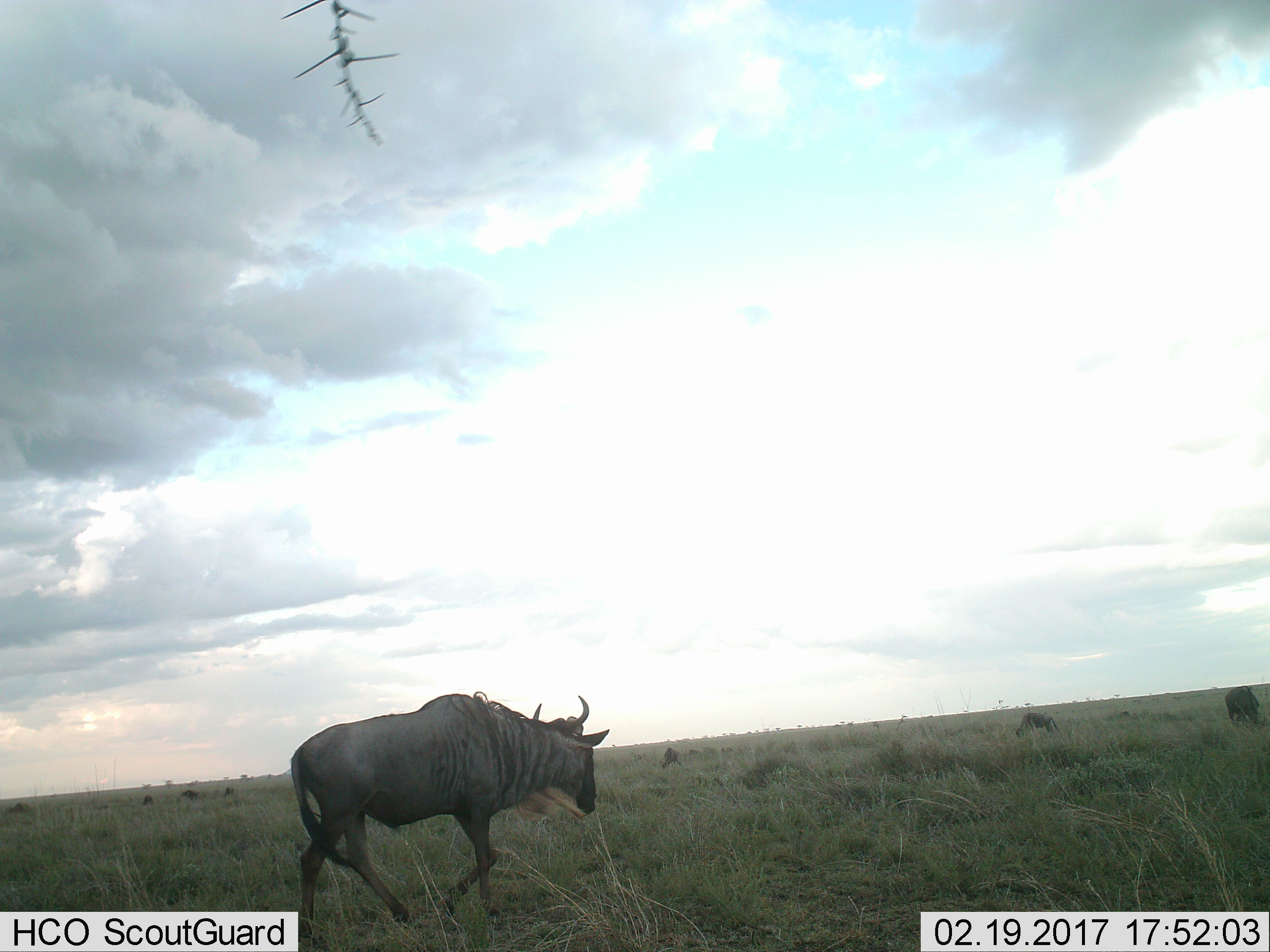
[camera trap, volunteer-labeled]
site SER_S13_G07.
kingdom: Animalia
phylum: Chordata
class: Mammalia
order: Artiodactyla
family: Bovidae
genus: Connochaetes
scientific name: Connochaetes taurinus taurinus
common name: blue wildebeest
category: wildebeestblue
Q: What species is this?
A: Wildebeestblue (blue wildebeest) (Connochaetes taurinus taurinus).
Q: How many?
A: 8.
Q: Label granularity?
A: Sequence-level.